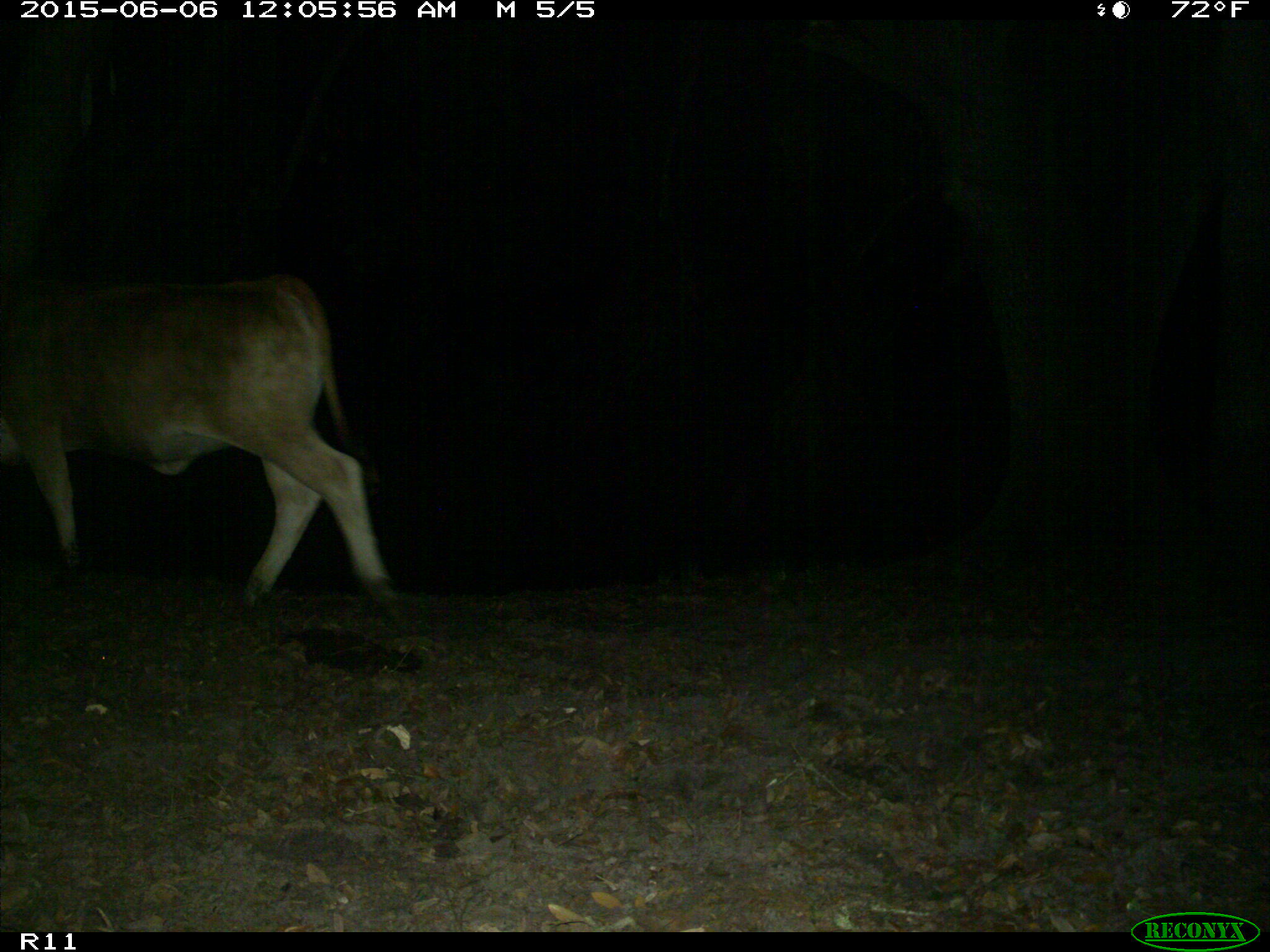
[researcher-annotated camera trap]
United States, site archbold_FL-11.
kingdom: Animalia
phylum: Chordata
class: Mammalia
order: Artiodactyla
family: Bovidae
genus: Bos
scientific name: Bos taurus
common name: domestic cow